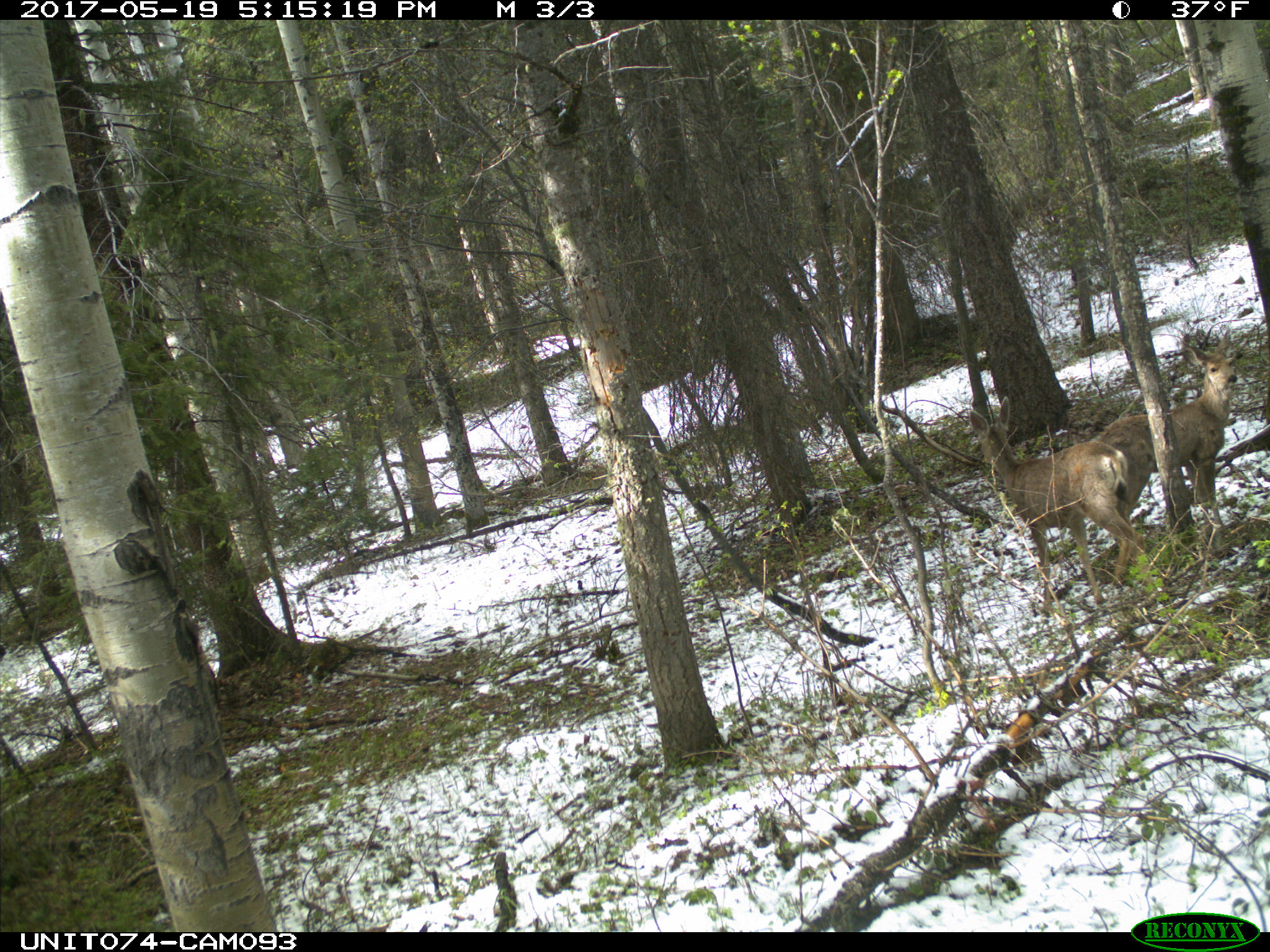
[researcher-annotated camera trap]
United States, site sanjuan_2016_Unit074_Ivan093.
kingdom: Animalia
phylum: Chordata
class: Mammalia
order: Artiodactyla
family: Cervidae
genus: Odocoileus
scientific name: Odocoileus hemionus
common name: mule deer